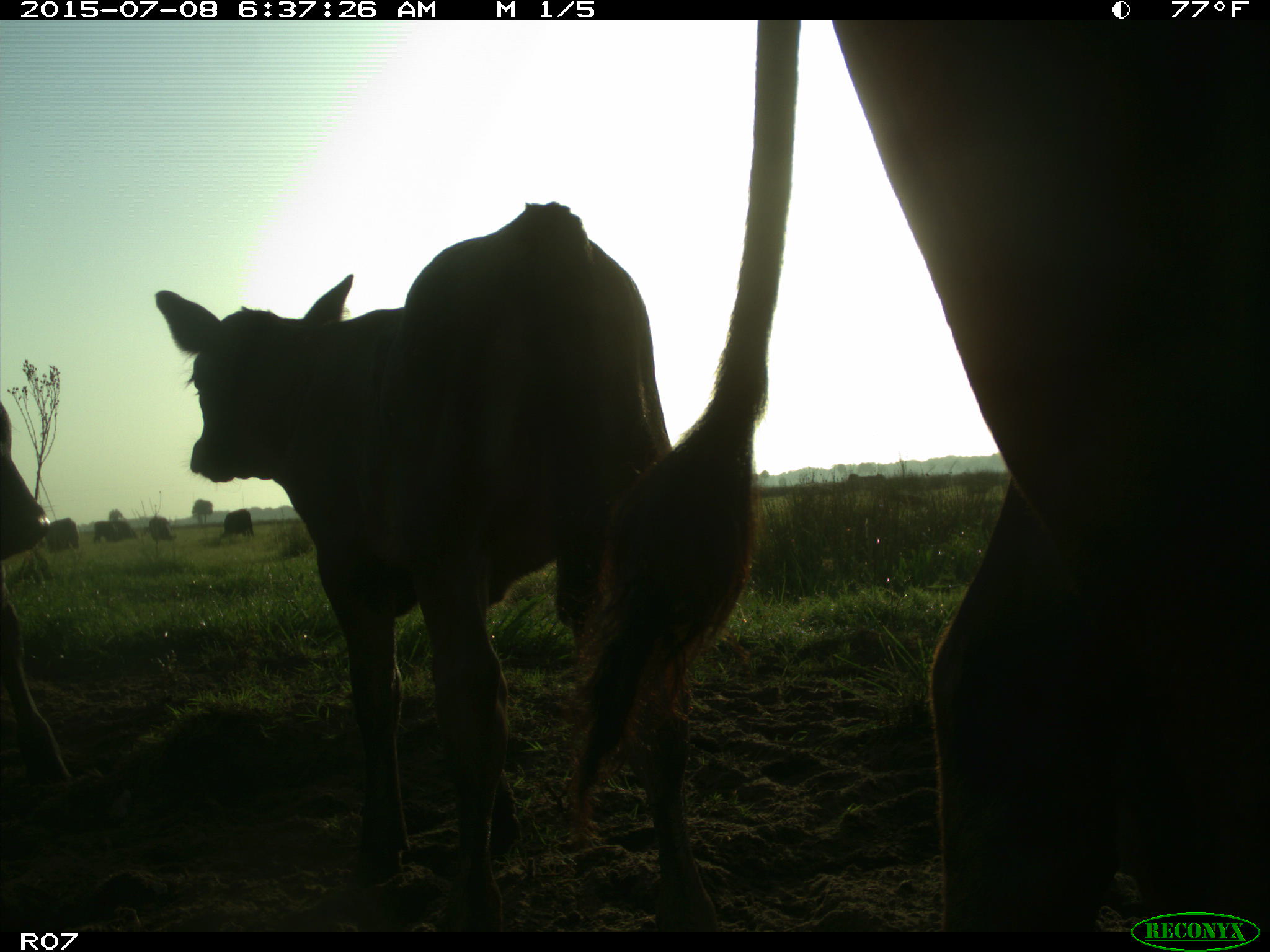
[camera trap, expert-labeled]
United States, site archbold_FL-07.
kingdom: Animalia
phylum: Chordata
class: Mammalia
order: Artiodactyla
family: Bovidae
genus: Bos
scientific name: Bos taurus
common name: domestic cow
Bos taurus (domestic cow).